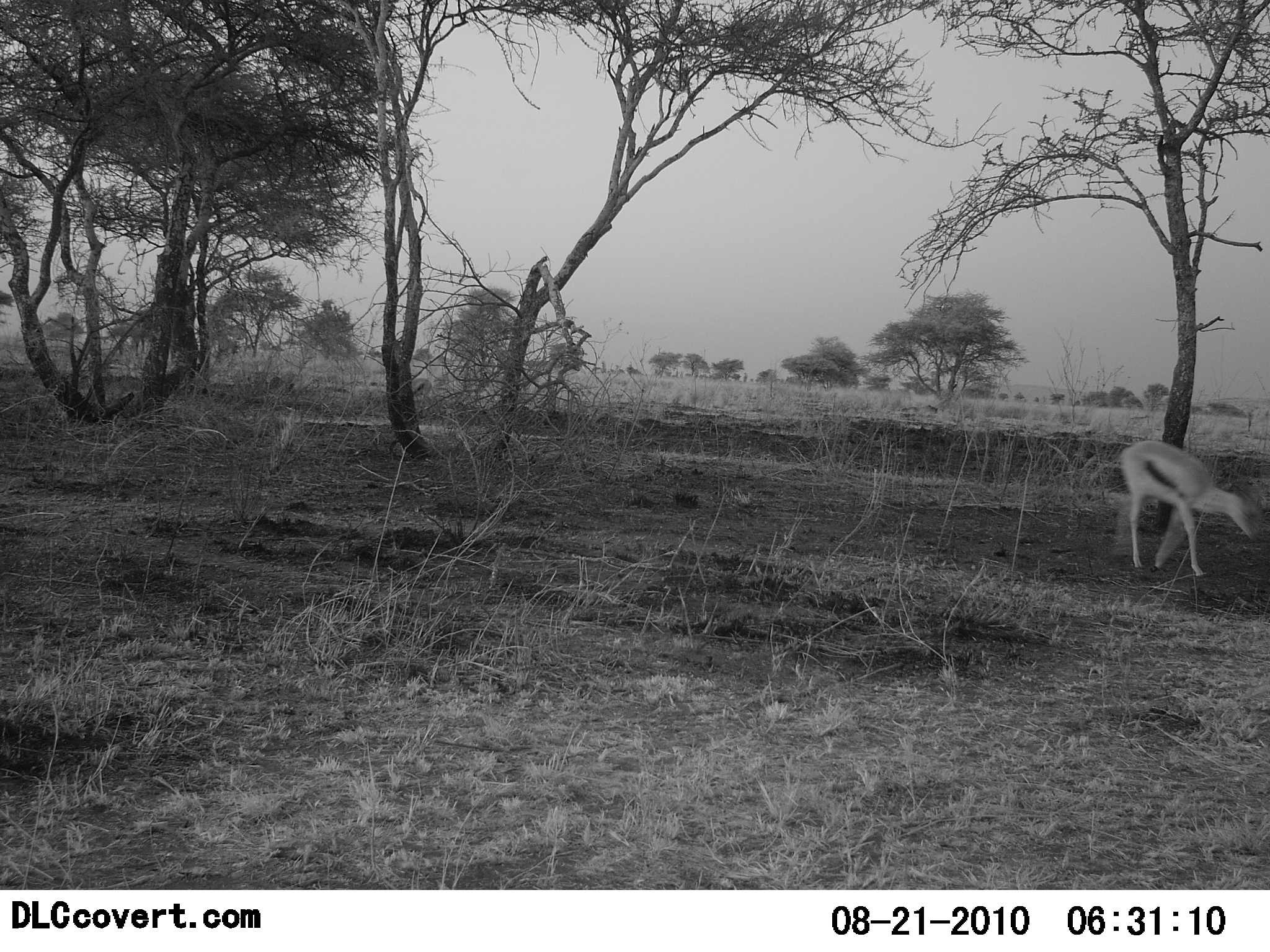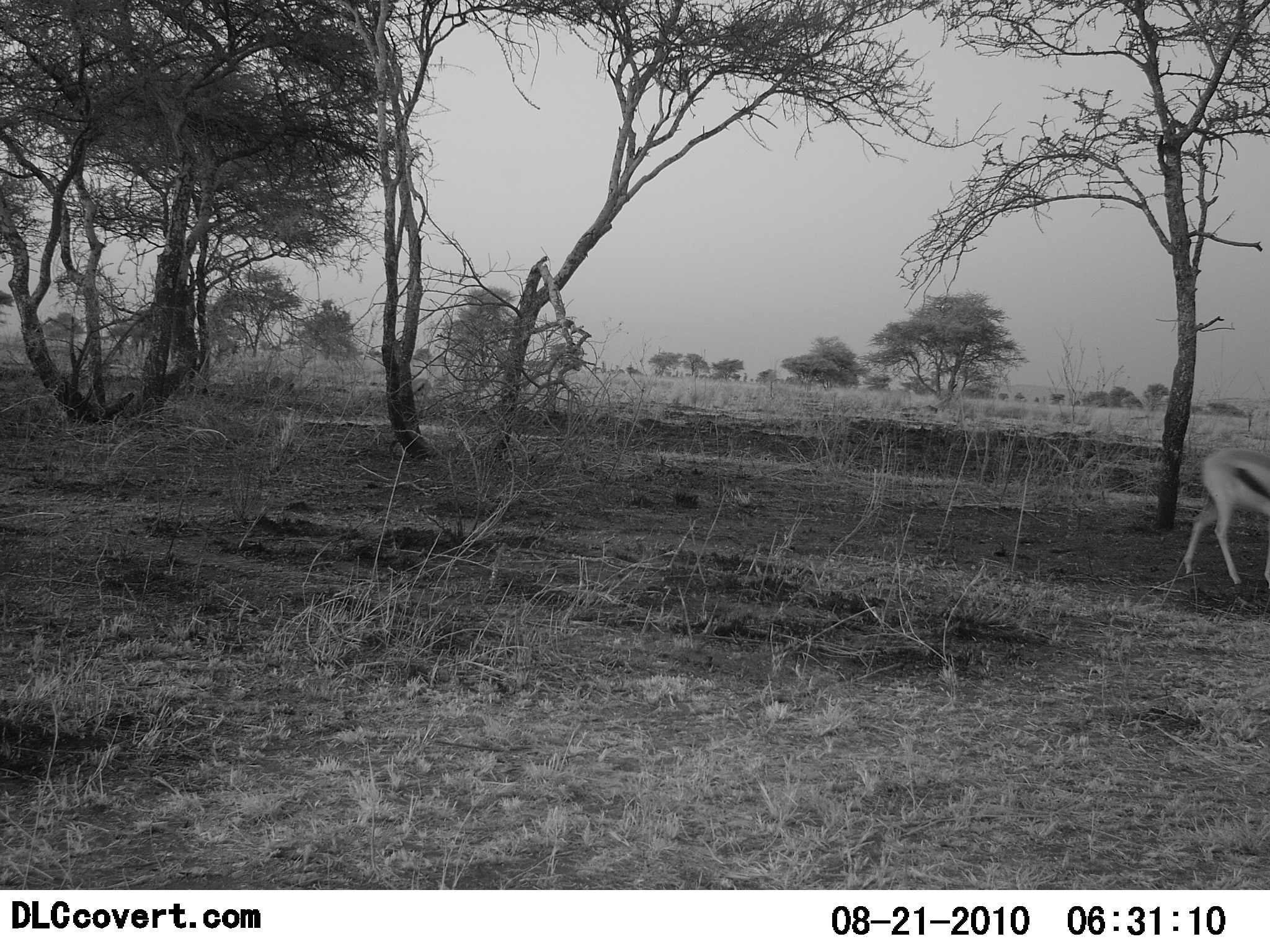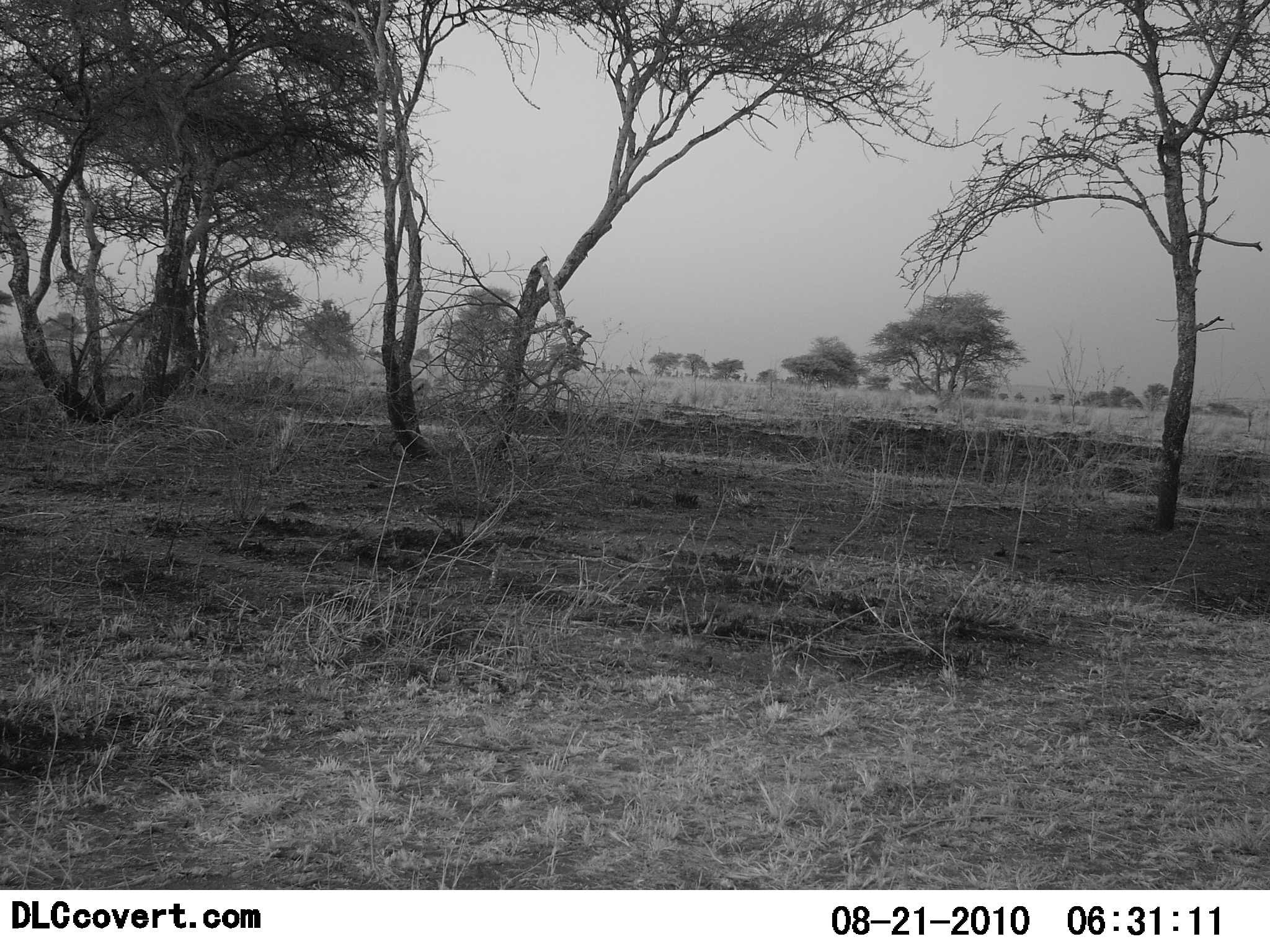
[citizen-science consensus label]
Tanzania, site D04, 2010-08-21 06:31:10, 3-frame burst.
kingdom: Animalia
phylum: Chordata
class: Mammalia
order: Artiodactyla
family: Bovidae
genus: Eudorcas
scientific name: Eudorcas thomsonii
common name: thomson's gazelle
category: gazellethomsons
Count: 1.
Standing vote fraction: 8%.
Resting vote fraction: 0%.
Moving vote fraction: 92%.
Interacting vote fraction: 0%.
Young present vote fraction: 0%.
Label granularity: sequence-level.